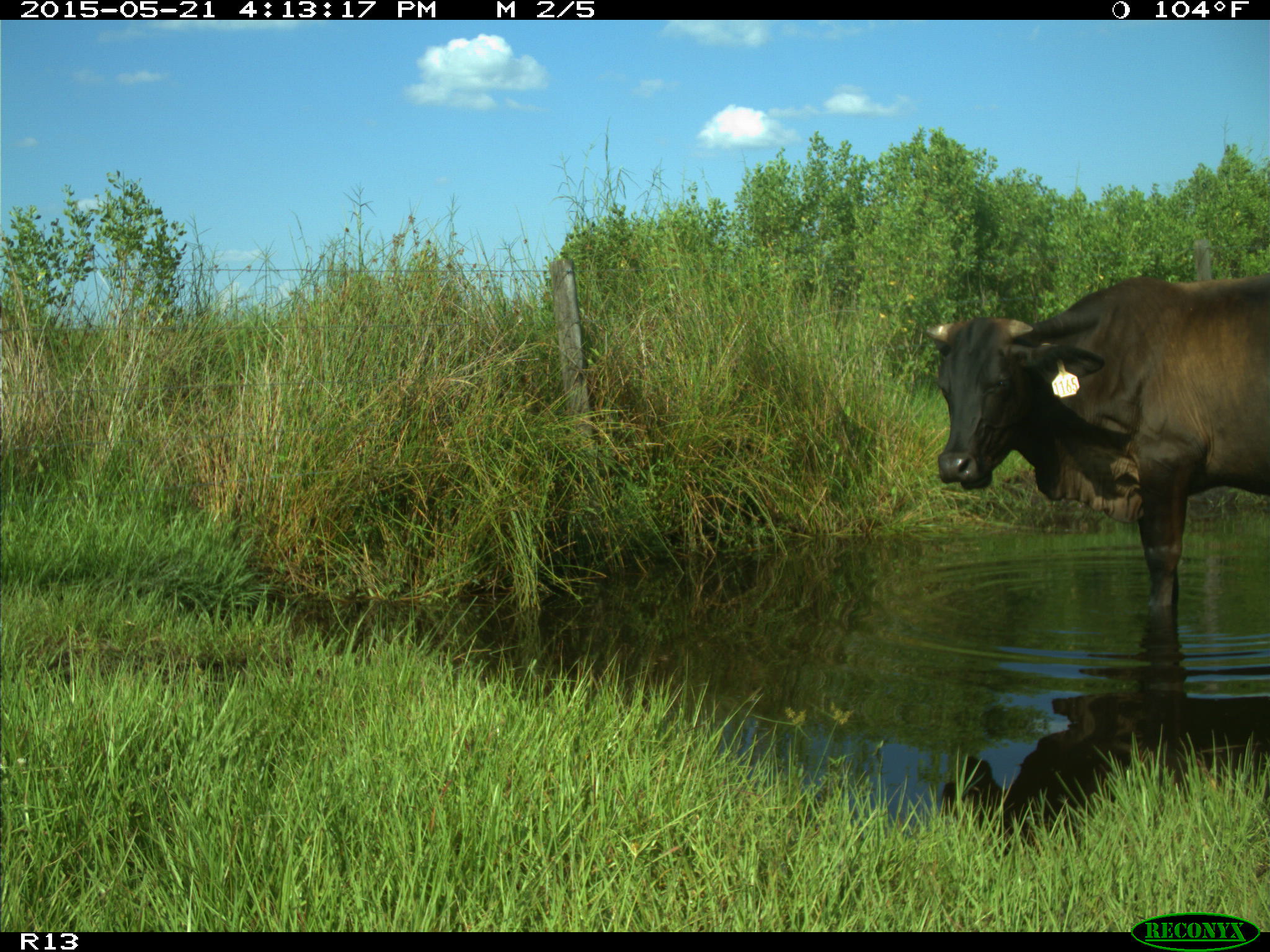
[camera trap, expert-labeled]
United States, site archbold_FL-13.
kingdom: Animalia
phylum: Chordata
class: Mammalia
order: Artiodactyla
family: Bovidae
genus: Bos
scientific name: Bos taurus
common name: domestic cow